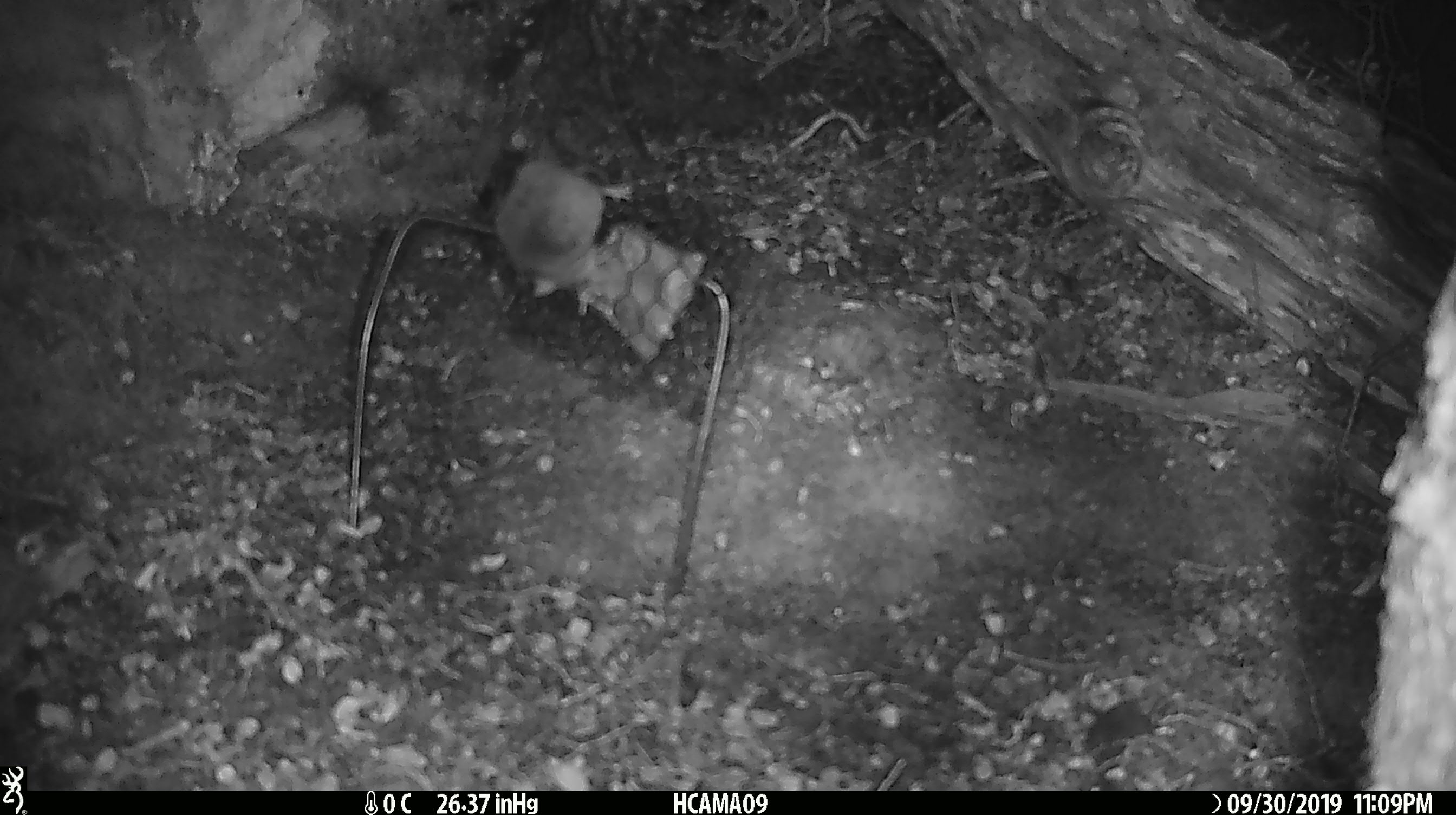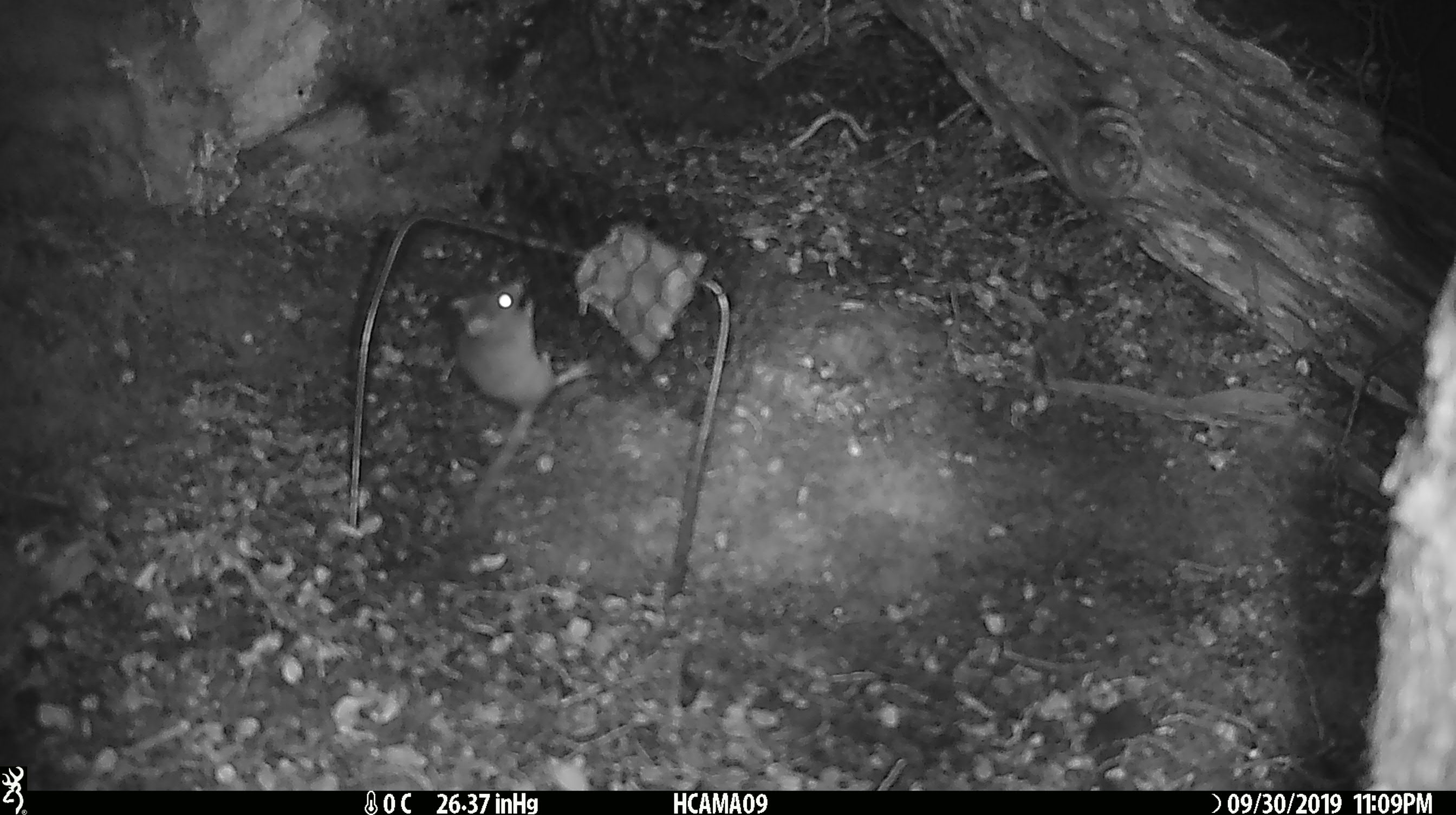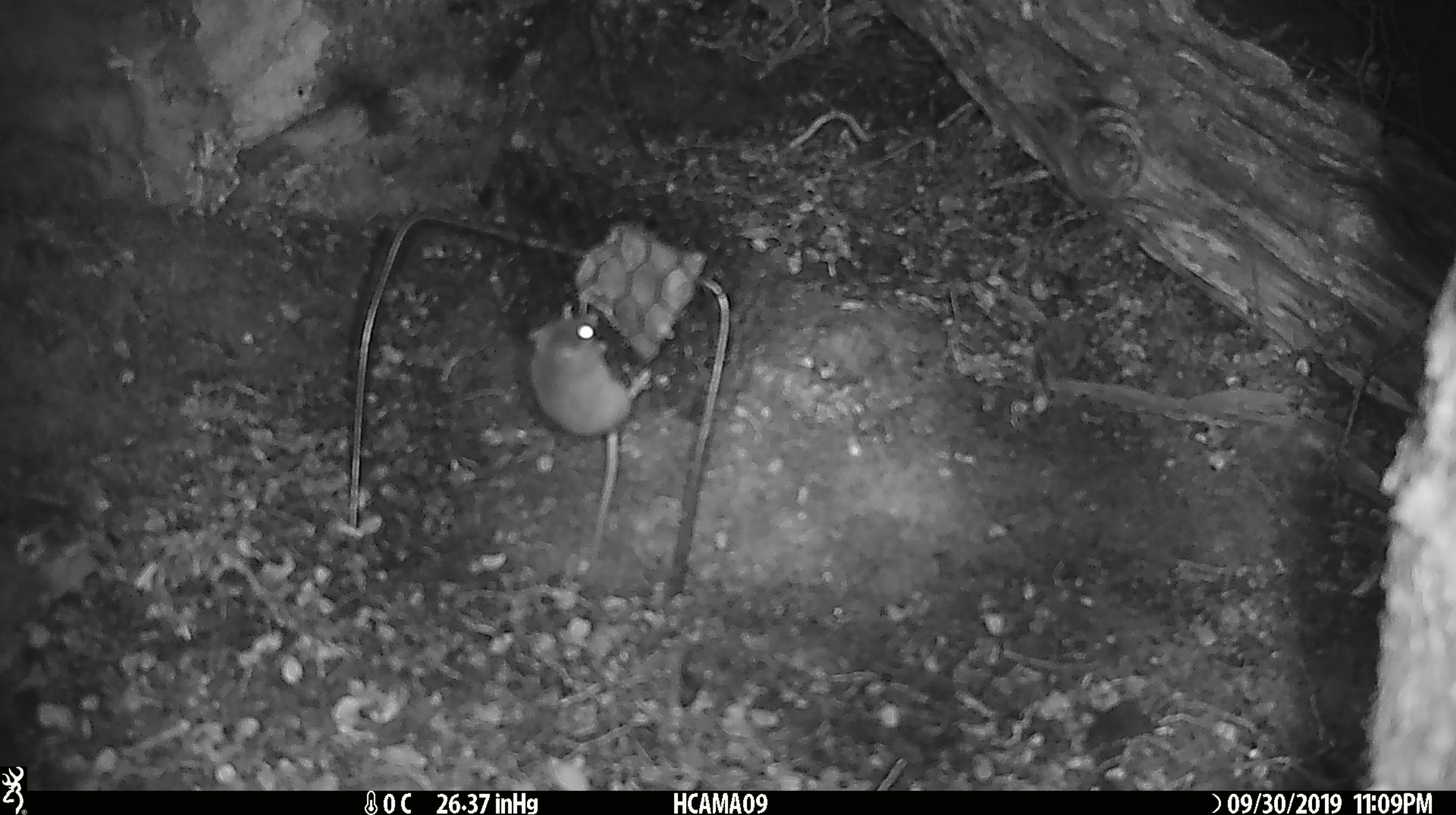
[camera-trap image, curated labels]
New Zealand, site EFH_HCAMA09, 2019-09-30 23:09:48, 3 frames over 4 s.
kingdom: Animalia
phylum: Chordata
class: Mammalia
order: Rodentia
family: Muridae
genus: Mus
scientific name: Mus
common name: mouse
Mouse (Mus).